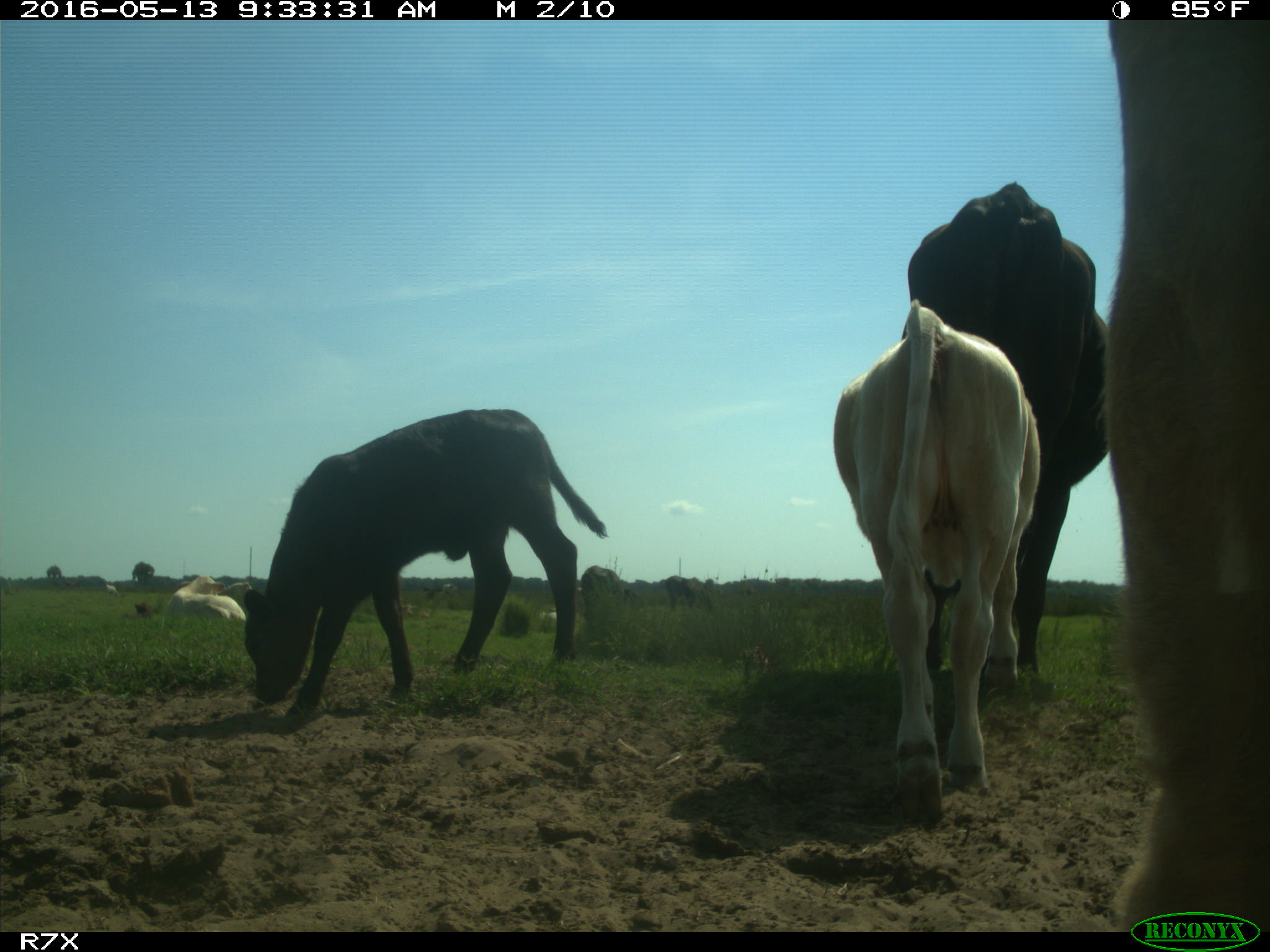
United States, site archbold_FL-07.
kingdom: Animalia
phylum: Chordata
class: Mammalia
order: Artiodactyla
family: Bovidae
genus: Bos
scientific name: Bos taurus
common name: domestic cow